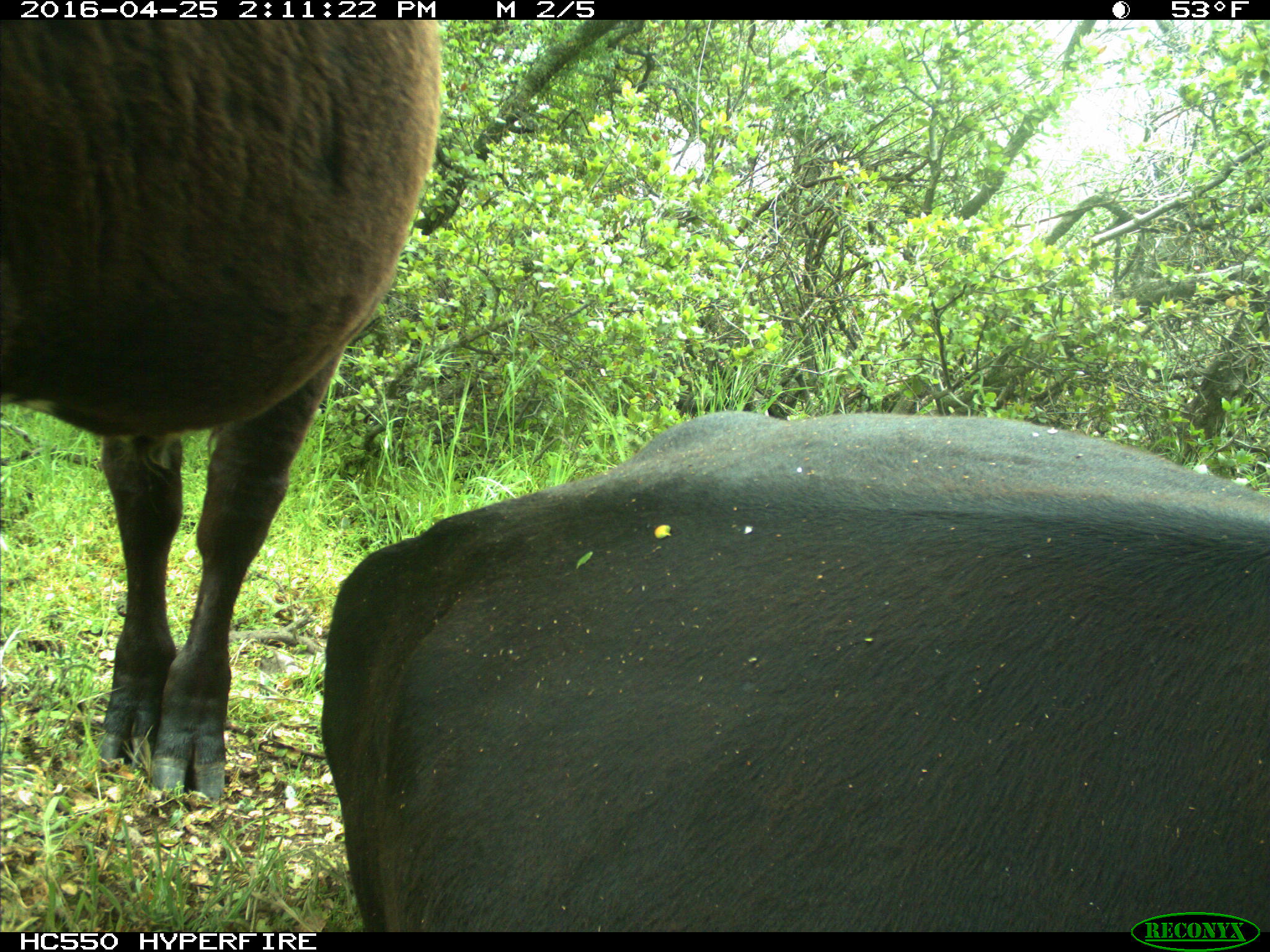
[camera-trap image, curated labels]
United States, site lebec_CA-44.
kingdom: Animalia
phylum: Chordata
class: Mammalia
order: Artiodactyla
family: Bovidae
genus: Bos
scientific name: Bos taurus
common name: domestic cow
Bos taurus (domestic cow).